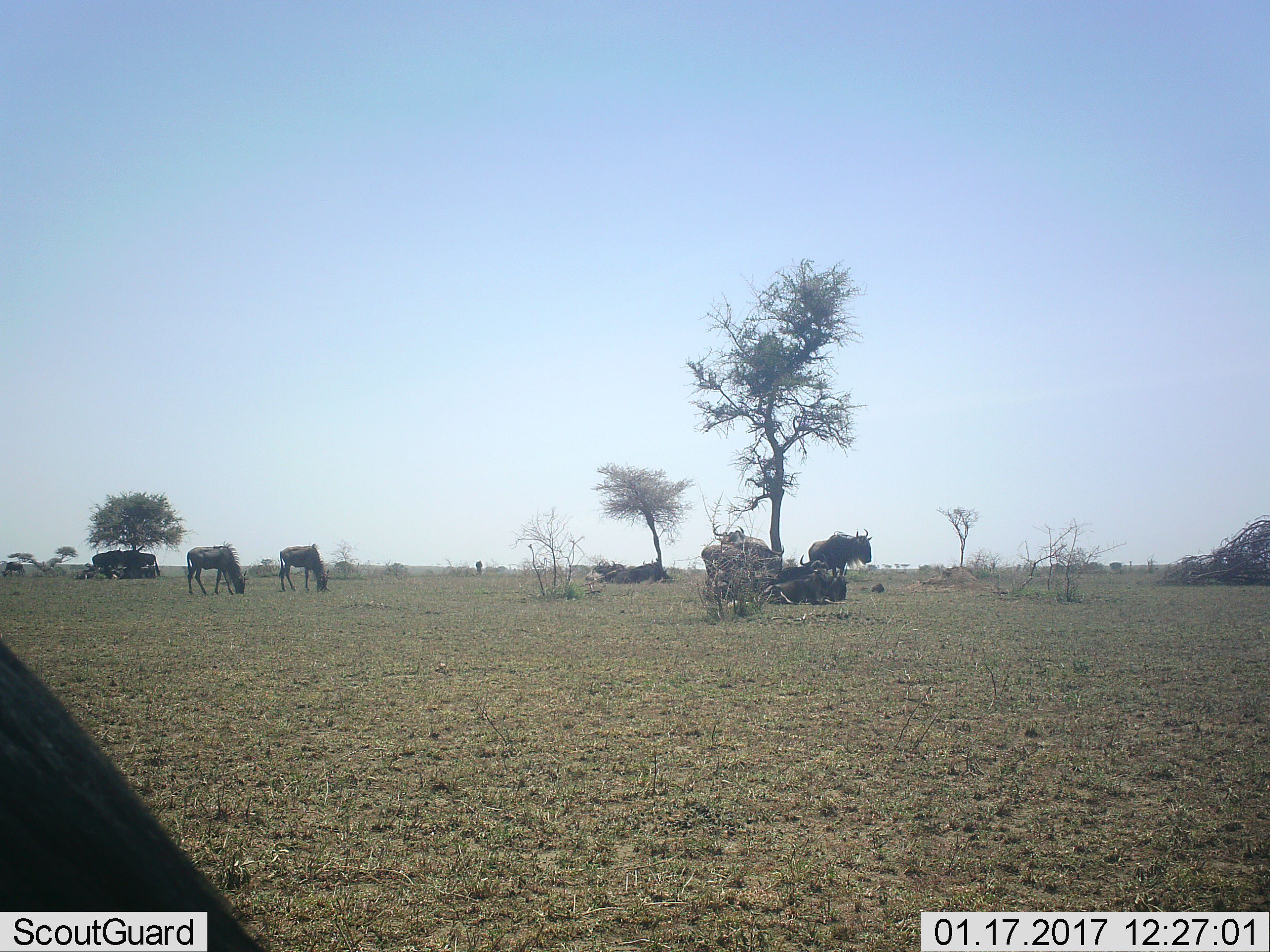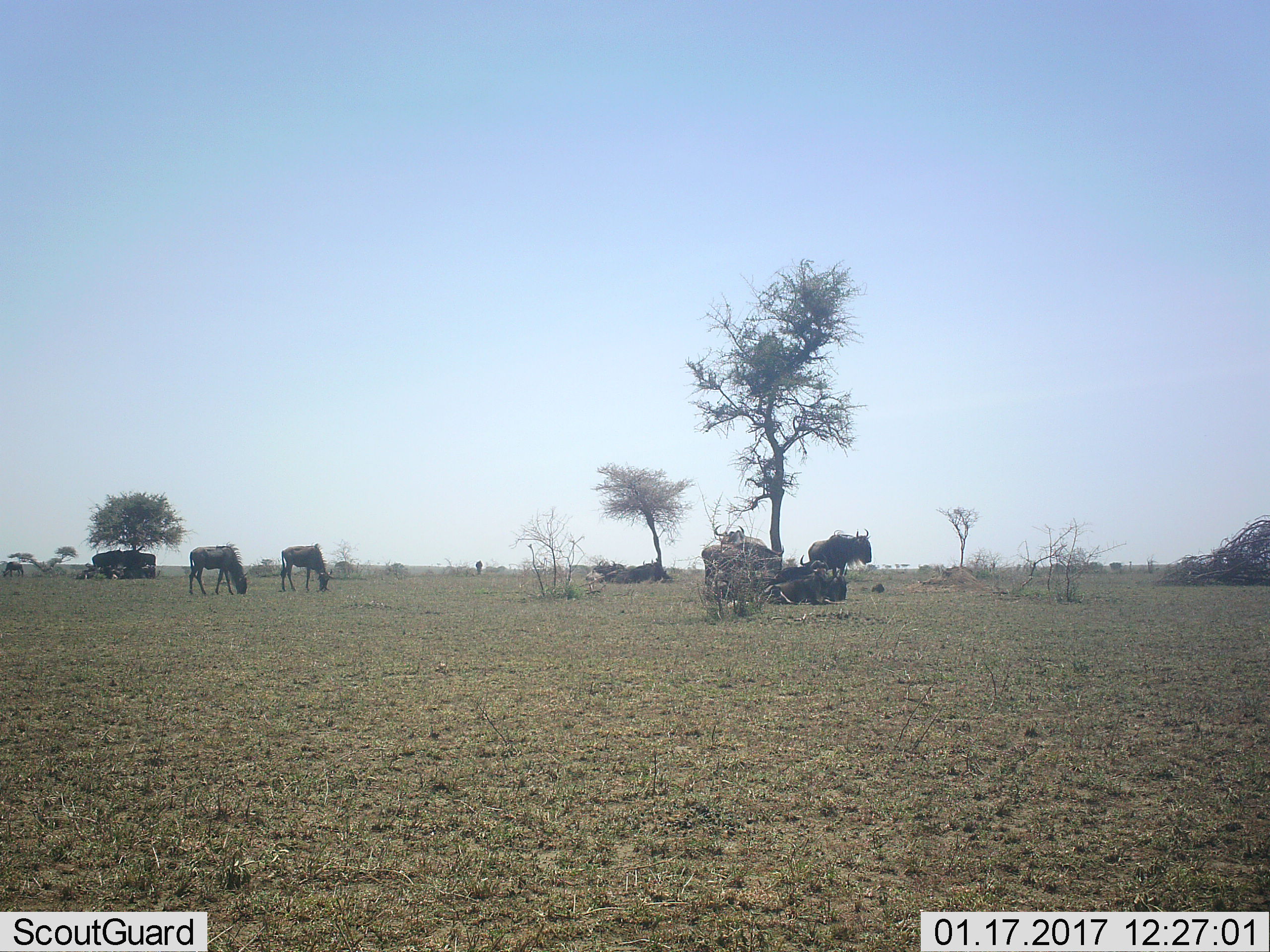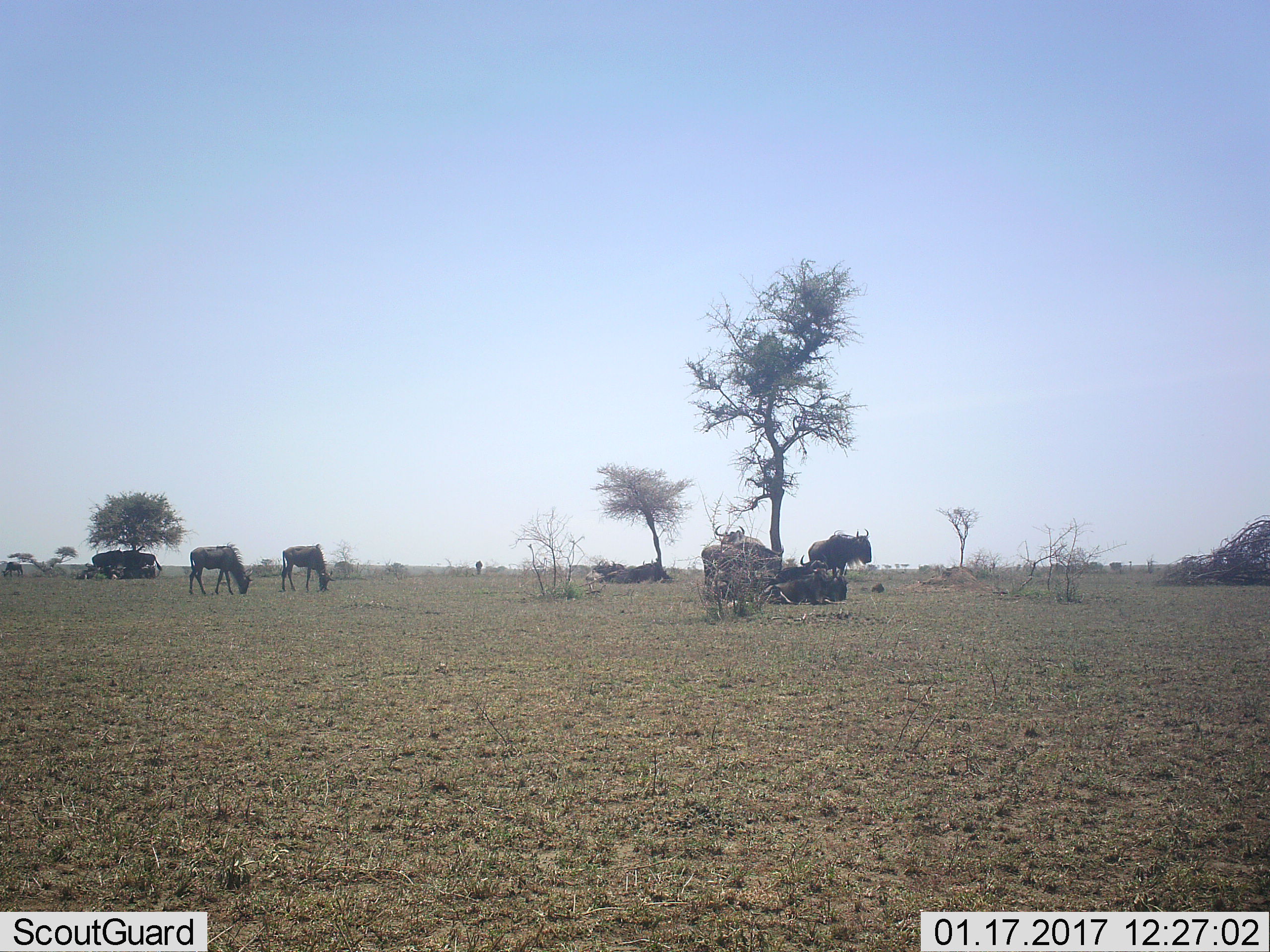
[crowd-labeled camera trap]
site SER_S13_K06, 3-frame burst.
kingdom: Animalia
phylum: Chordata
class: Mammalia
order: Artiodactyla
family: Bovidae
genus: Connochaetes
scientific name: Connochaetes taurinus taurinus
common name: blue wildebeest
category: wildebeestblue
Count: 11-50.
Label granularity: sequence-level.